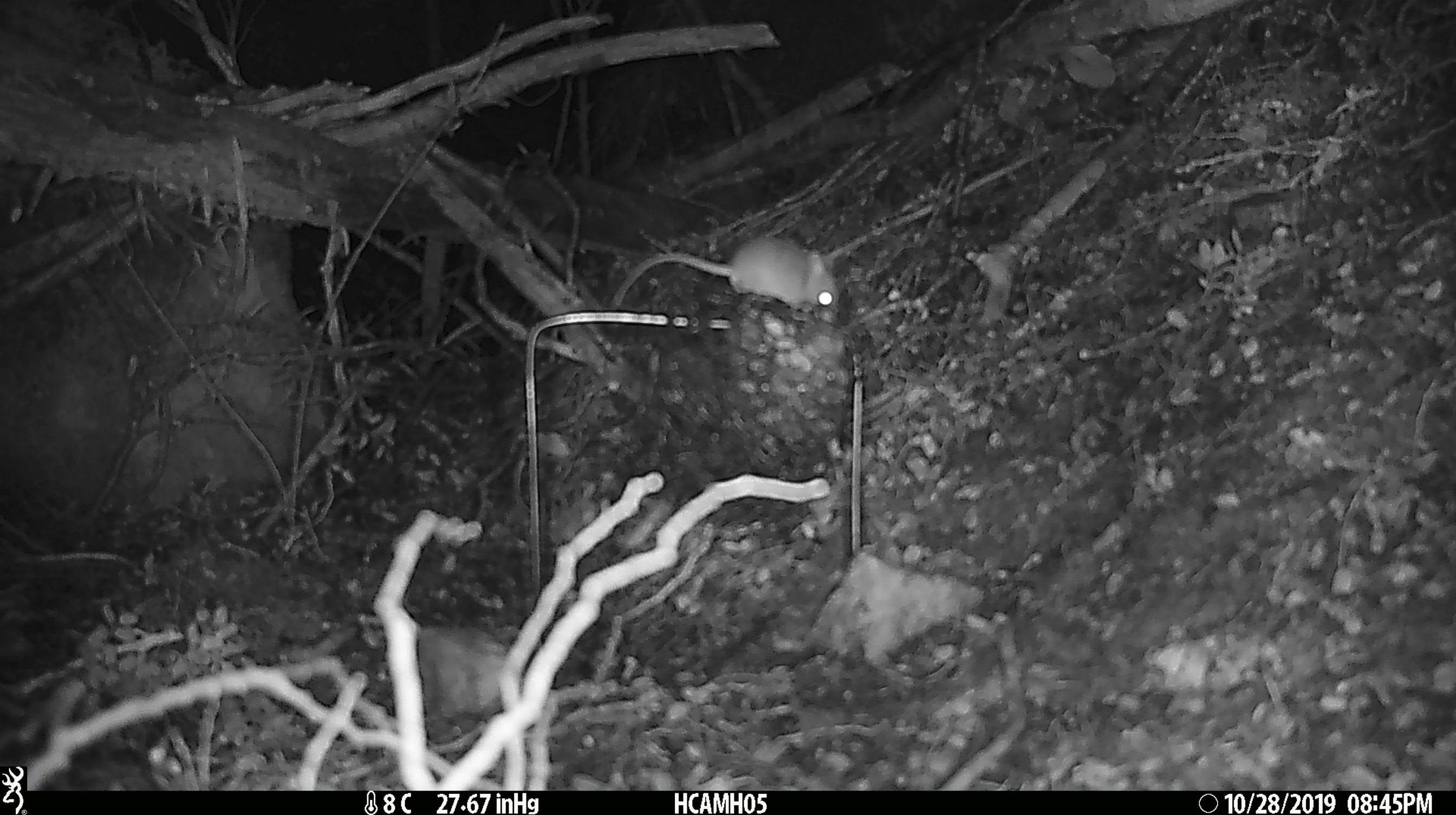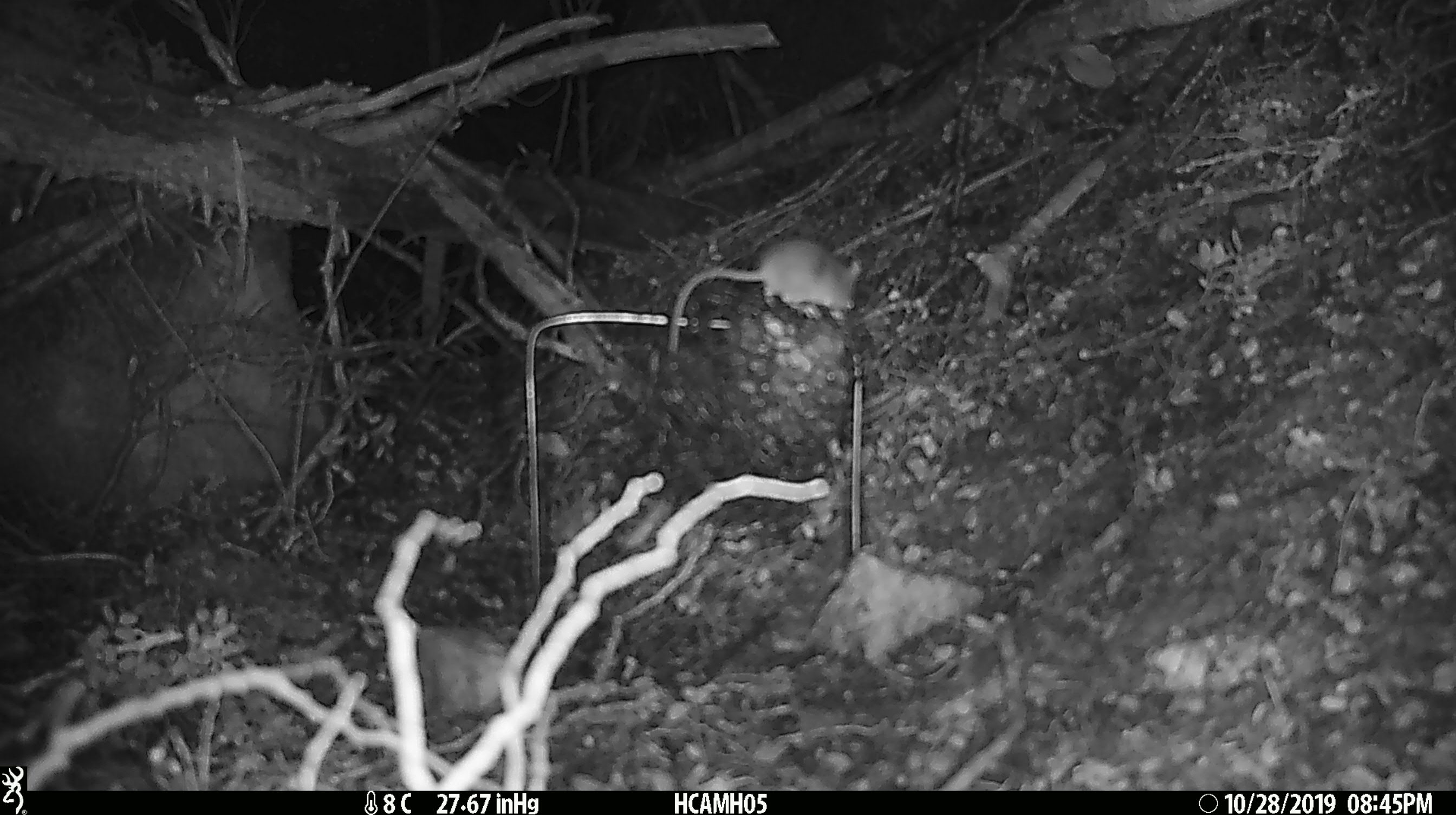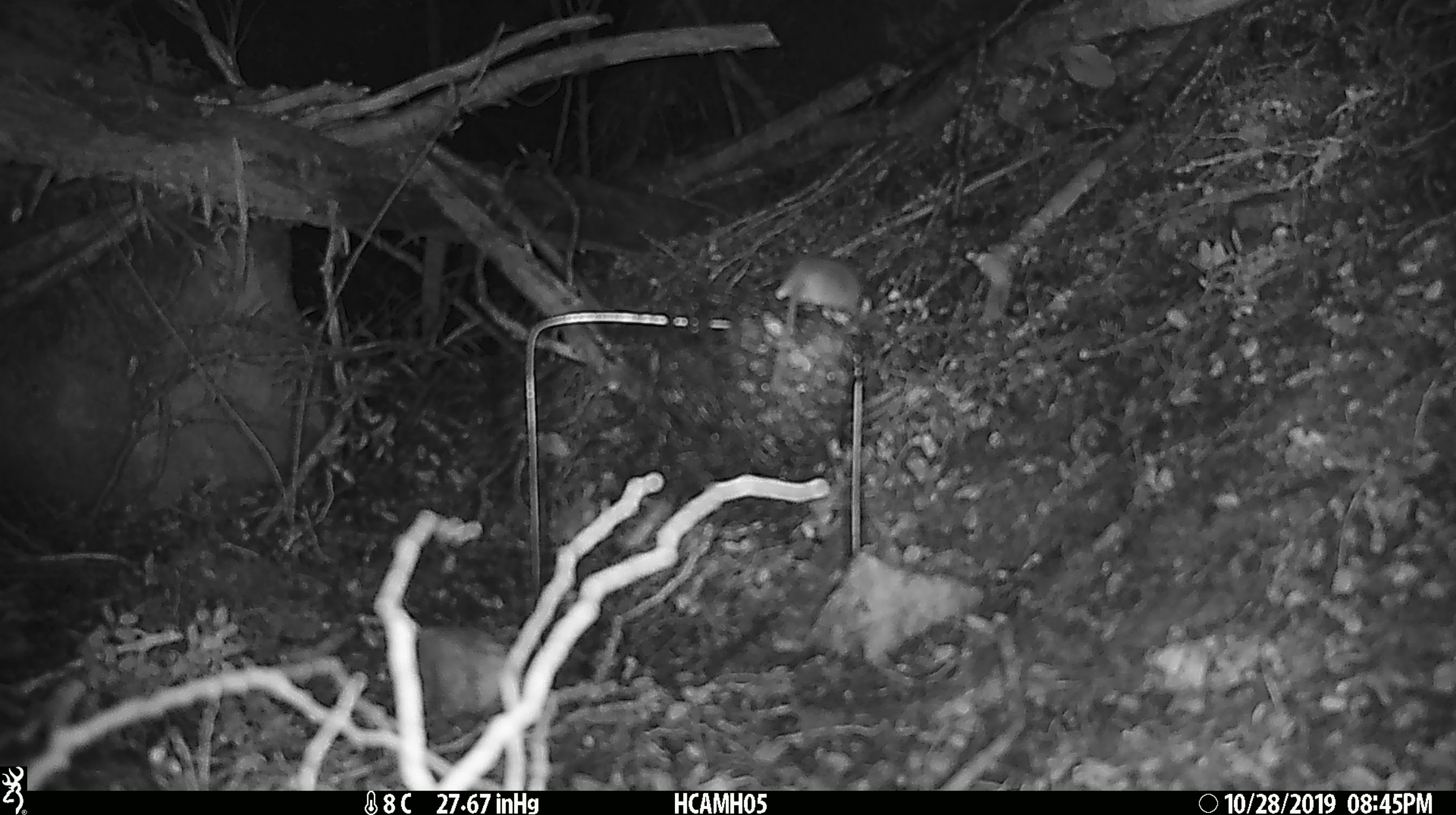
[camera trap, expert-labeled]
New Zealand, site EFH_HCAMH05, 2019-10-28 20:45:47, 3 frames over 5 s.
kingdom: Animalia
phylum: Chordata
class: Mammalia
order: Rodentia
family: Muridae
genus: Mus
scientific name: Mus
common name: mouse